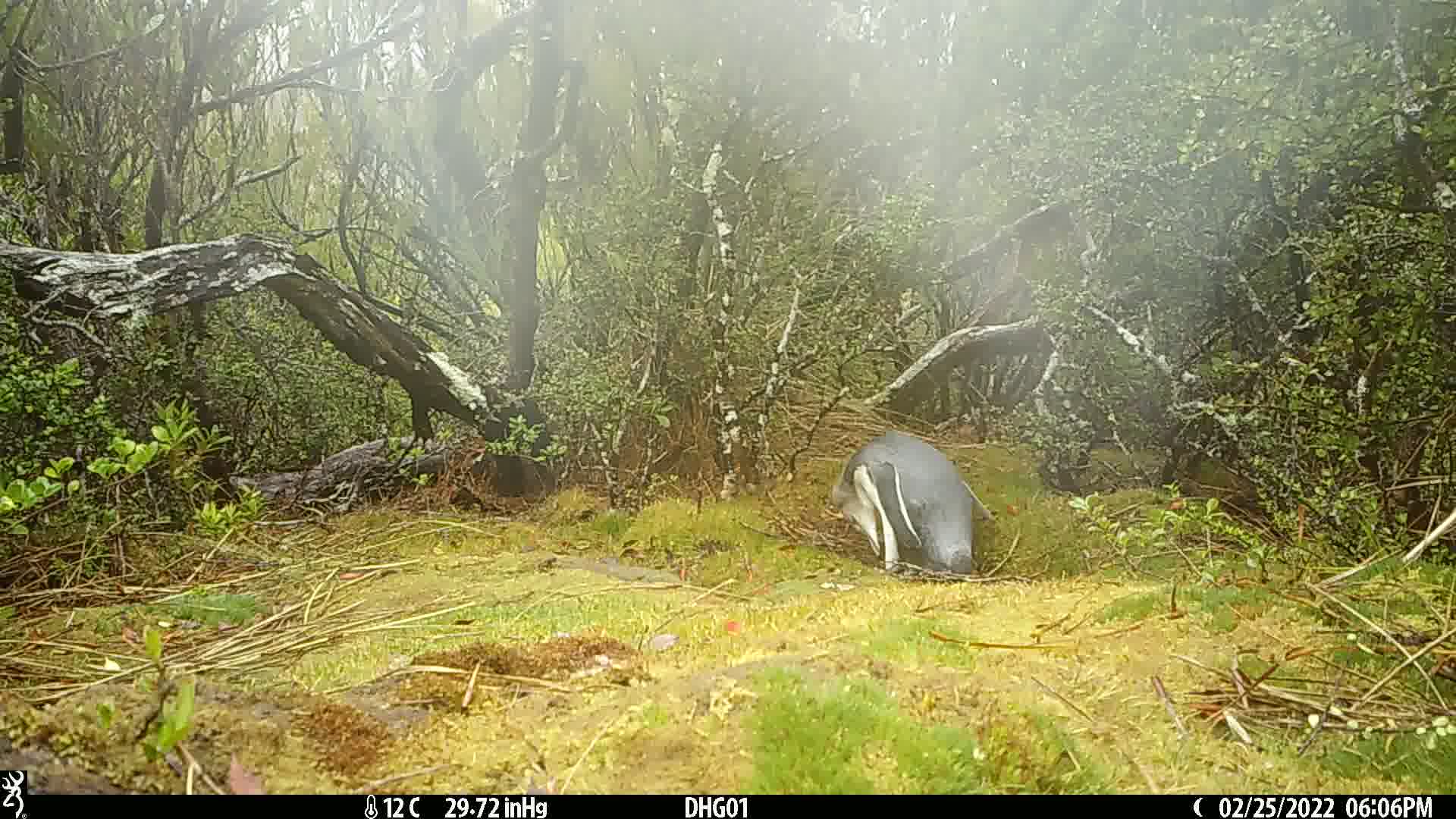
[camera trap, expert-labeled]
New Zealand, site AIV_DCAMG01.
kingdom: Animalia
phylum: Chordata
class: Aves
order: Sphenisciformes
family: Spheniscidae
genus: Megadyptes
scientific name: Megadyptes antipodes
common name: yellow-eyed penguin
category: yellow eyed penguin